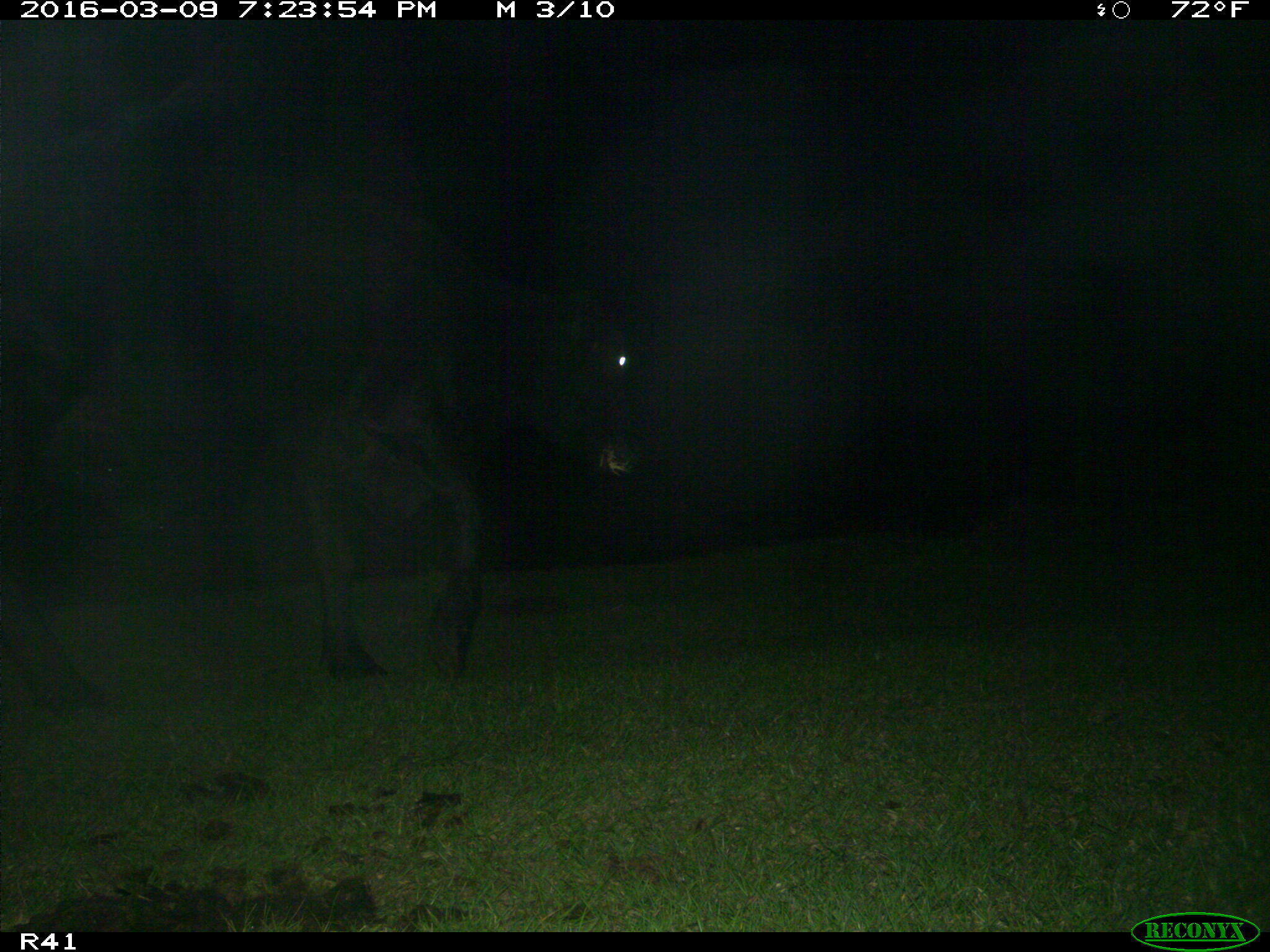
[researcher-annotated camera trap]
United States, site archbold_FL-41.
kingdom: Animalia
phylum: Chordata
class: Mammalia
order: Artiodactyla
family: Bovidae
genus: Bos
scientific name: Bos taurus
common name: domestic cow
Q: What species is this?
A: Bos taurus (domestic cow).